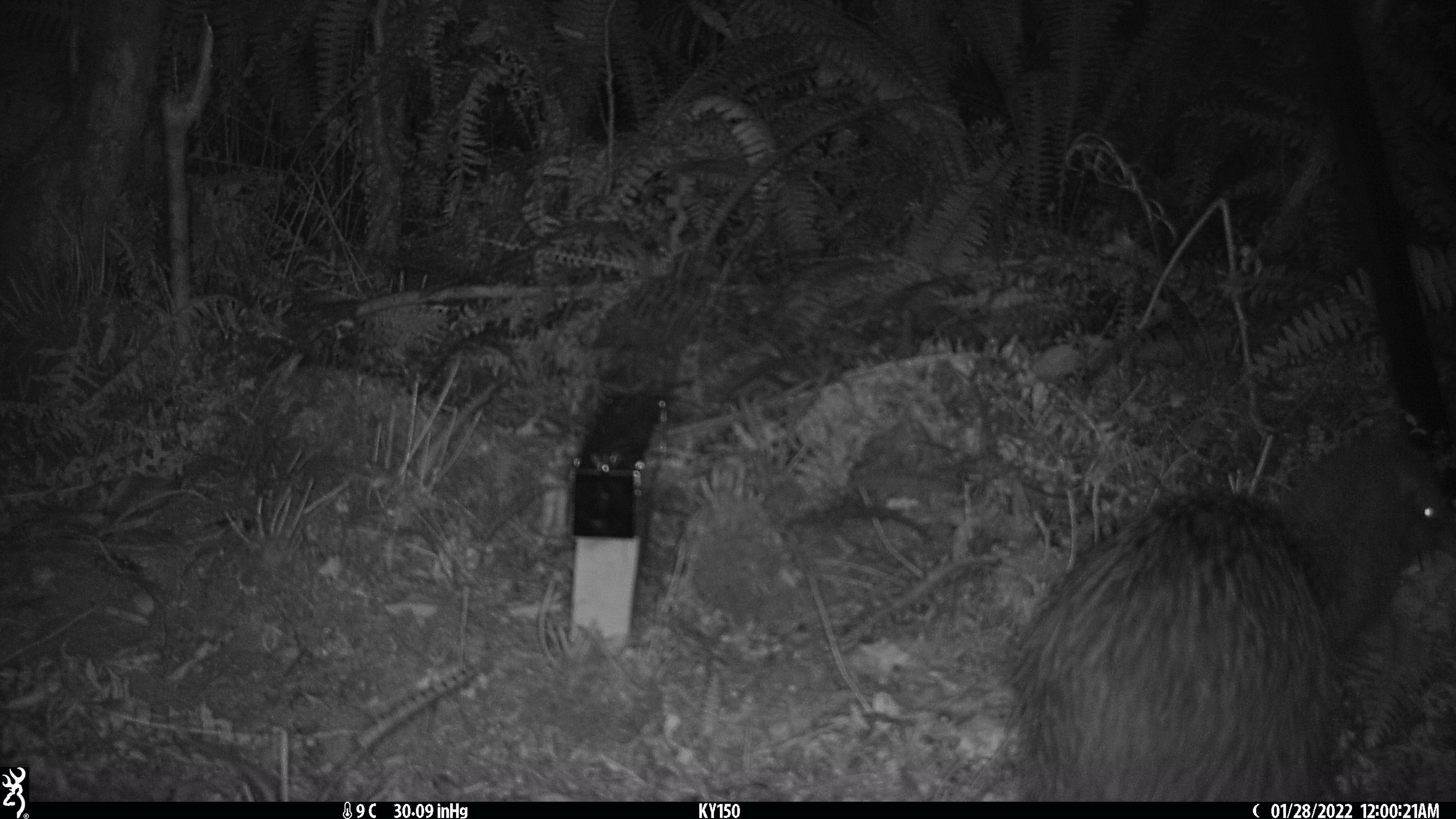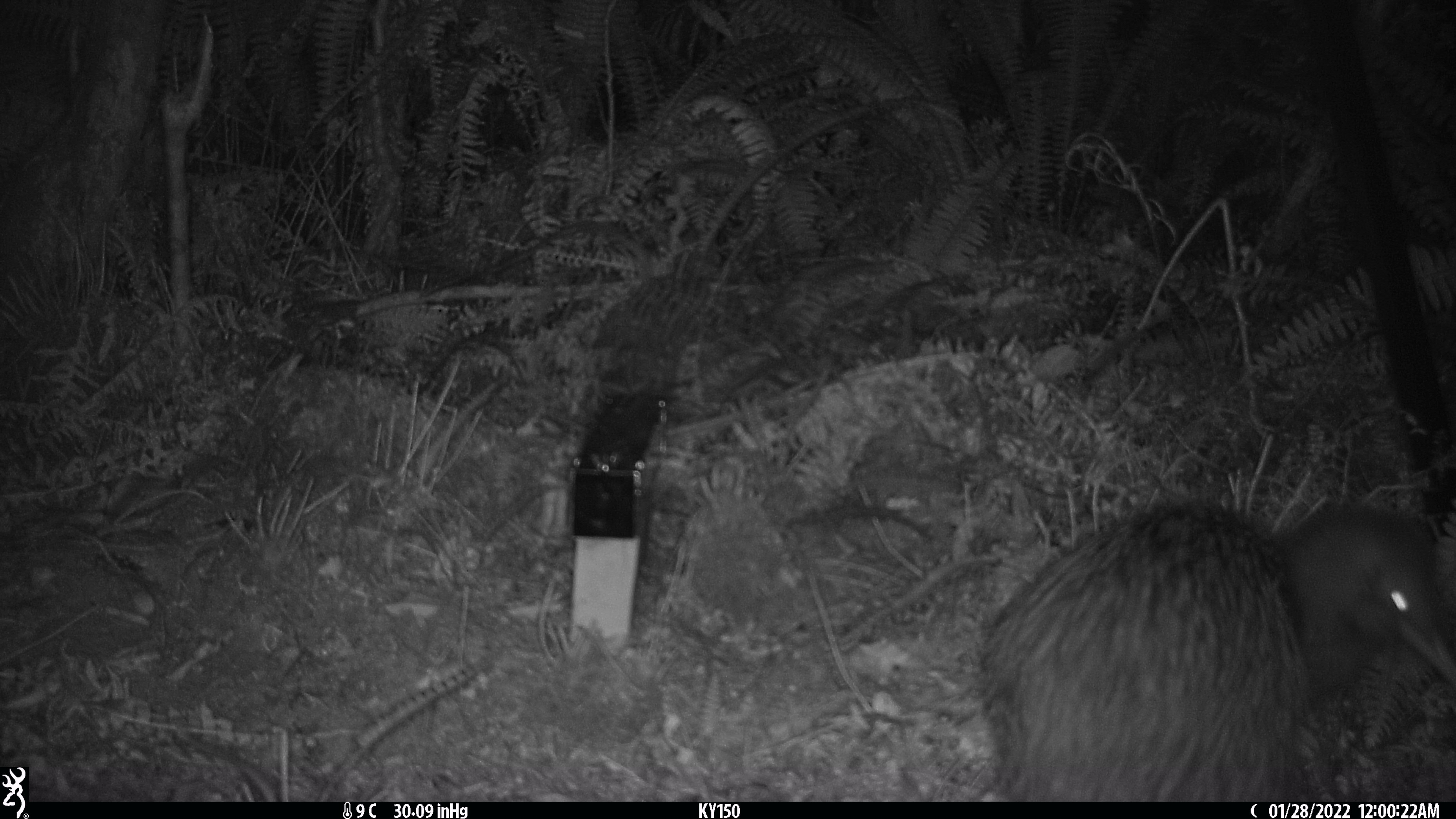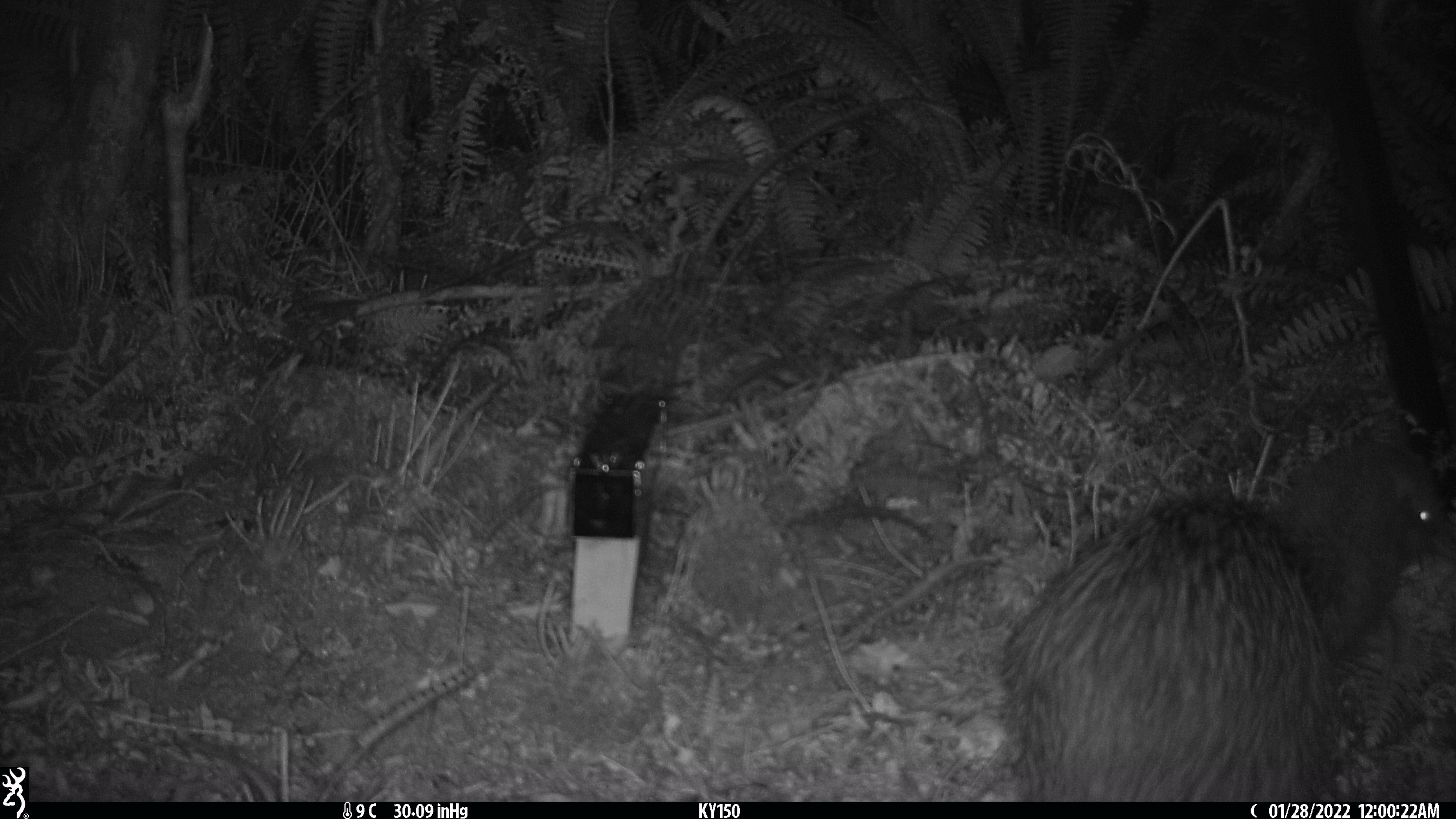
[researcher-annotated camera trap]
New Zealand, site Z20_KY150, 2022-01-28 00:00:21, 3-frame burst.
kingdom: Animalia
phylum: Chordata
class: Aves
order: Apterygiformes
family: Apterygidae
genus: Apteryx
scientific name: Apteryx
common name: kiwi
Kiwi (Apteryx).